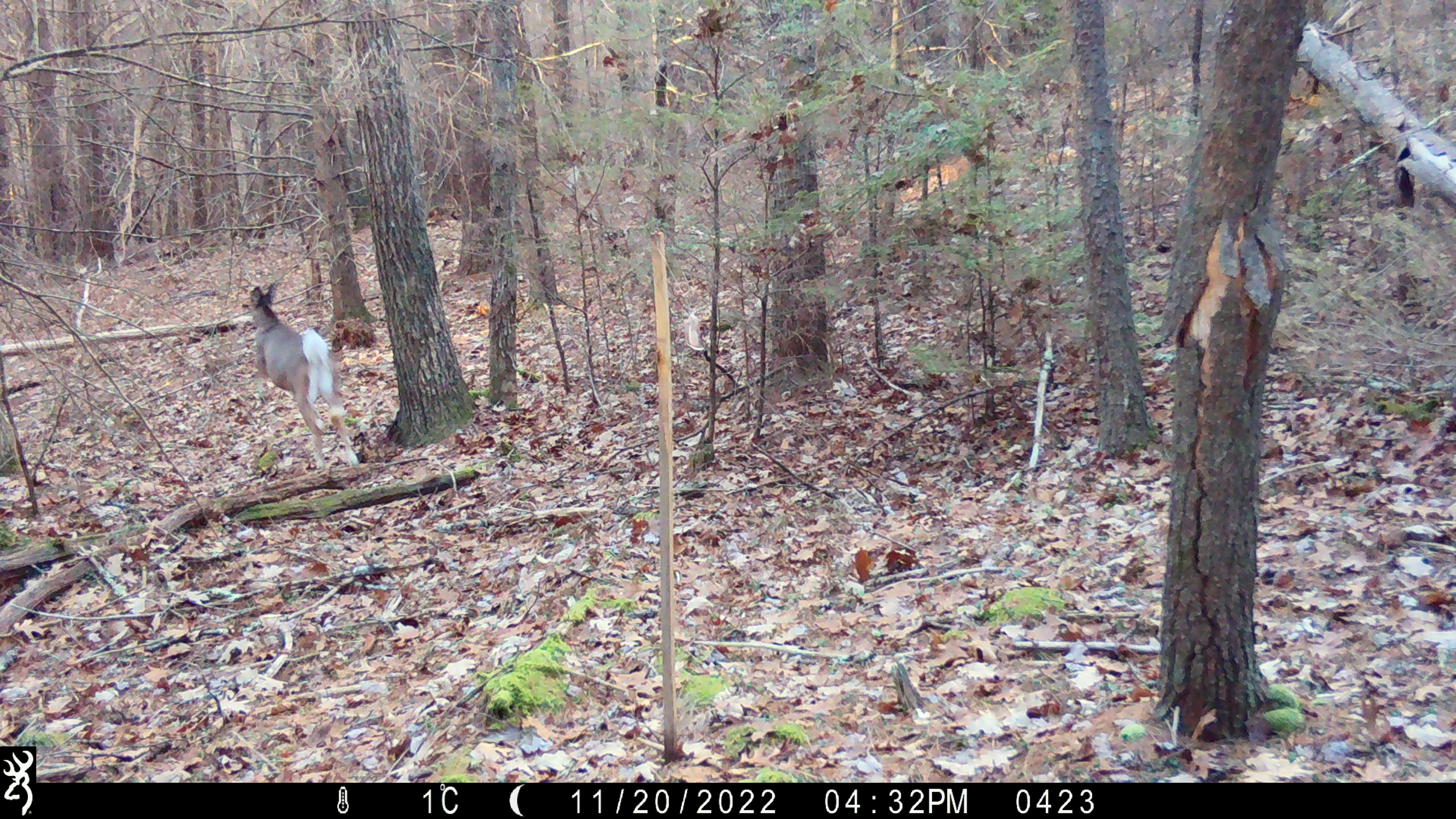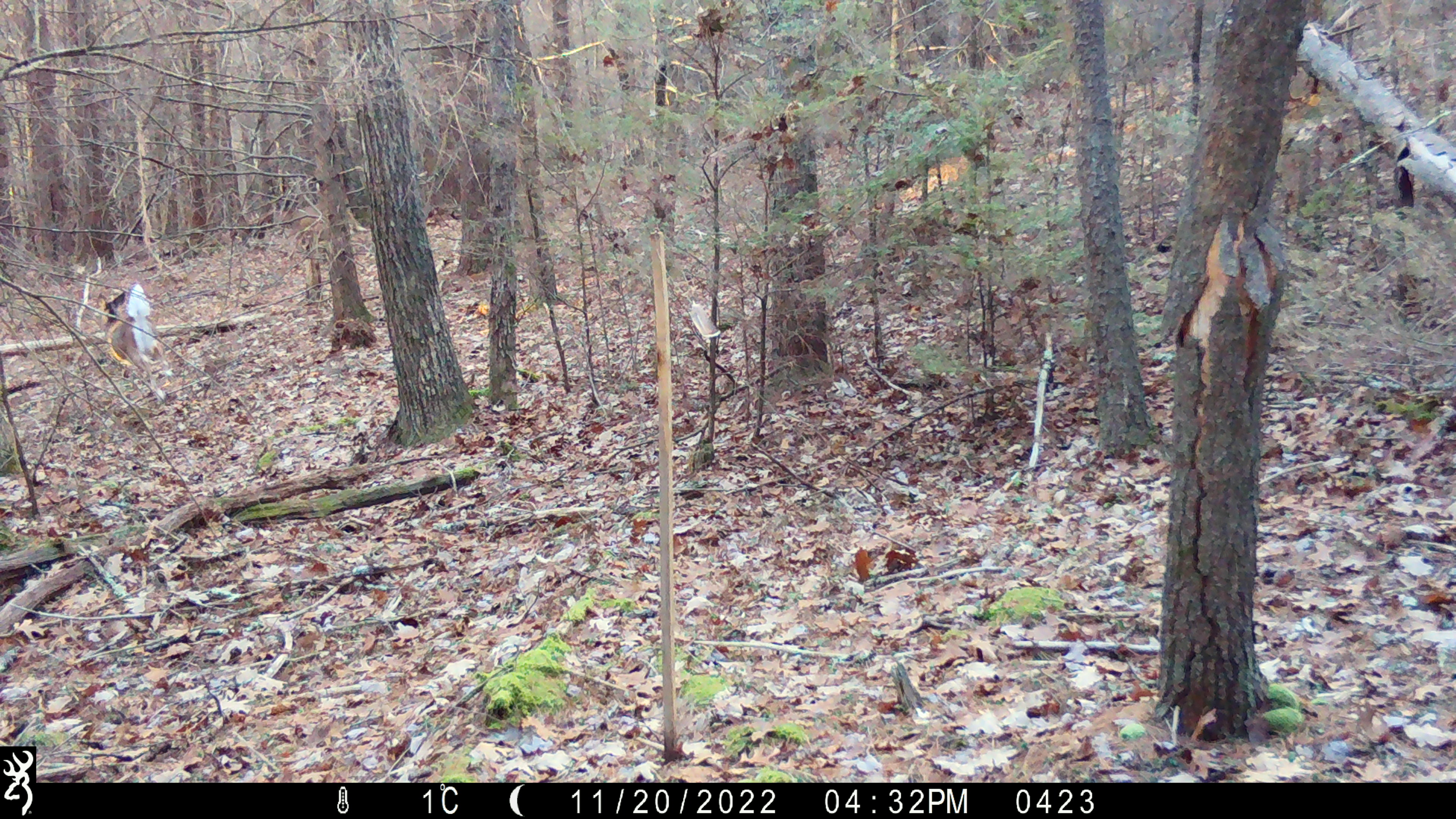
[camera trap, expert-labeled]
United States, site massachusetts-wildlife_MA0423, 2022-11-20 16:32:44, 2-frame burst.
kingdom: Animalia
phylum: Chordata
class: Mammalia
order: Artiodactyla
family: Cervidae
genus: Odocoileus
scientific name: Odocoileus virginianus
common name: white-tailed deer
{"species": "white-tailed deer (Odocoileus virginianus)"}